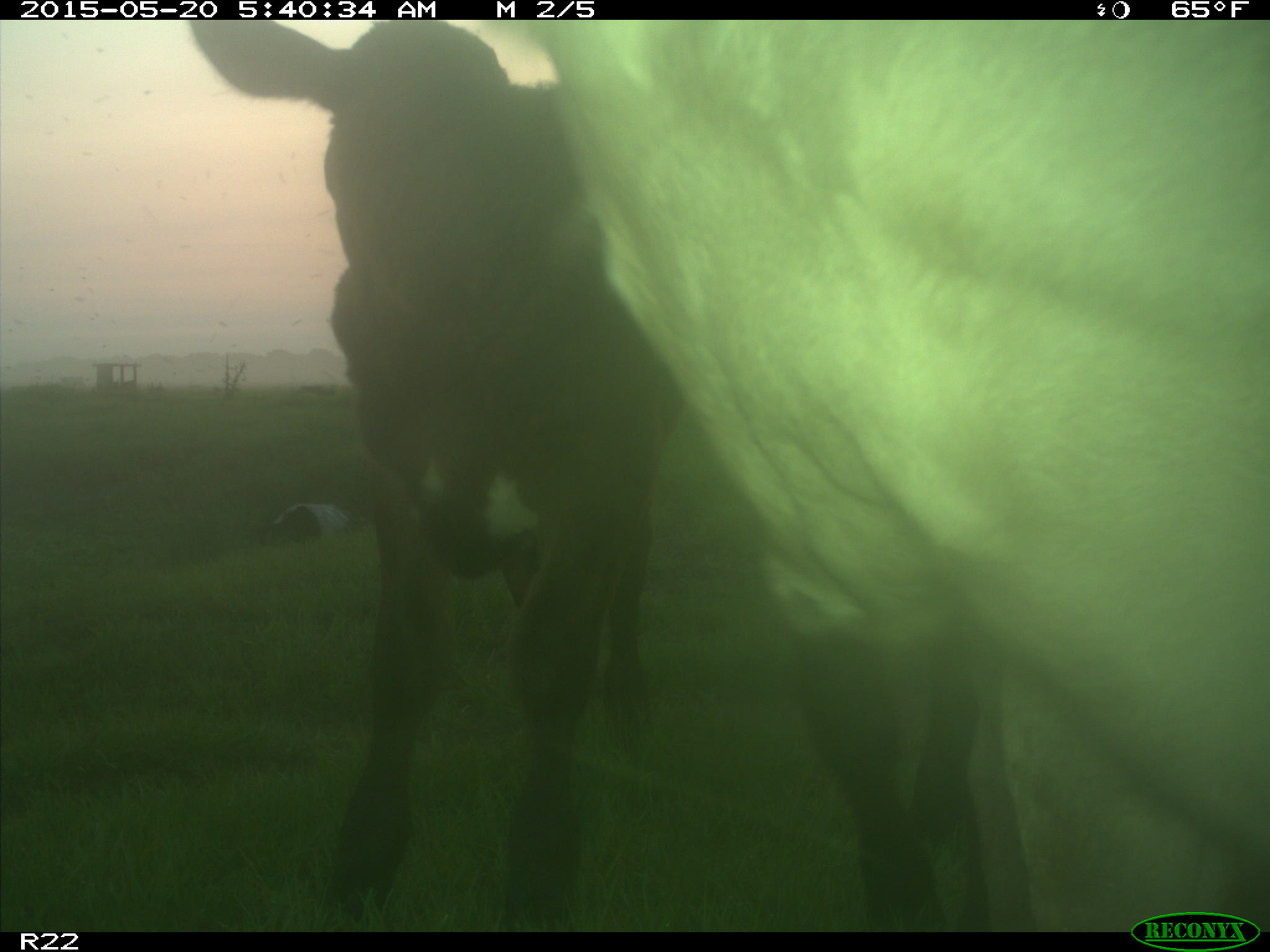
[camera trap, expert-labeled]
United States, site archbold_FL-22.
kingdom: Animalia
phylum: Chordata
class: Mammalia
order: Artiodactyla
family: Bovidae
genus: Bos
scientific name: Bos taurus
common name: domestic cow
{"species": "Bos taurus (domestic cow)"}